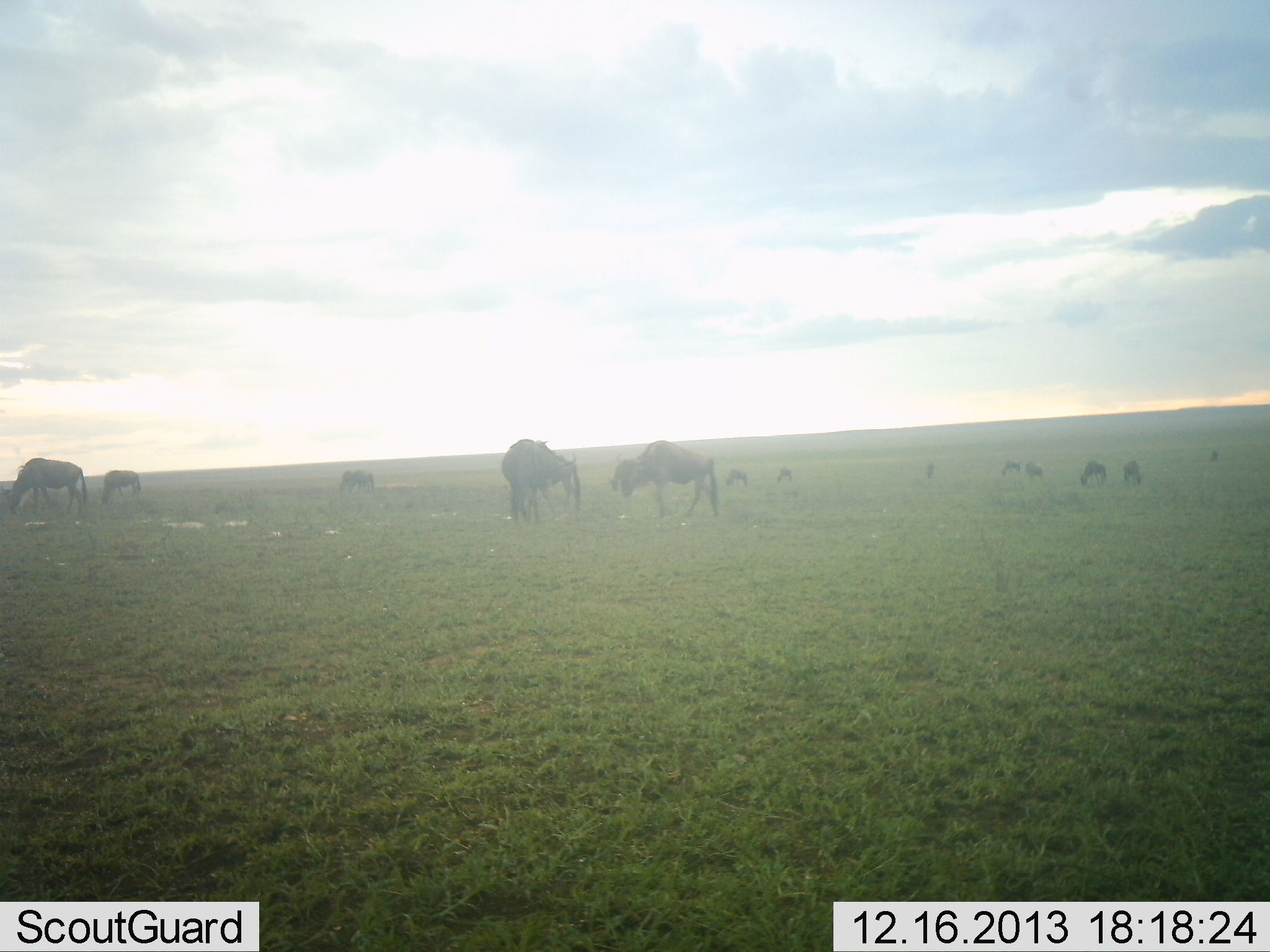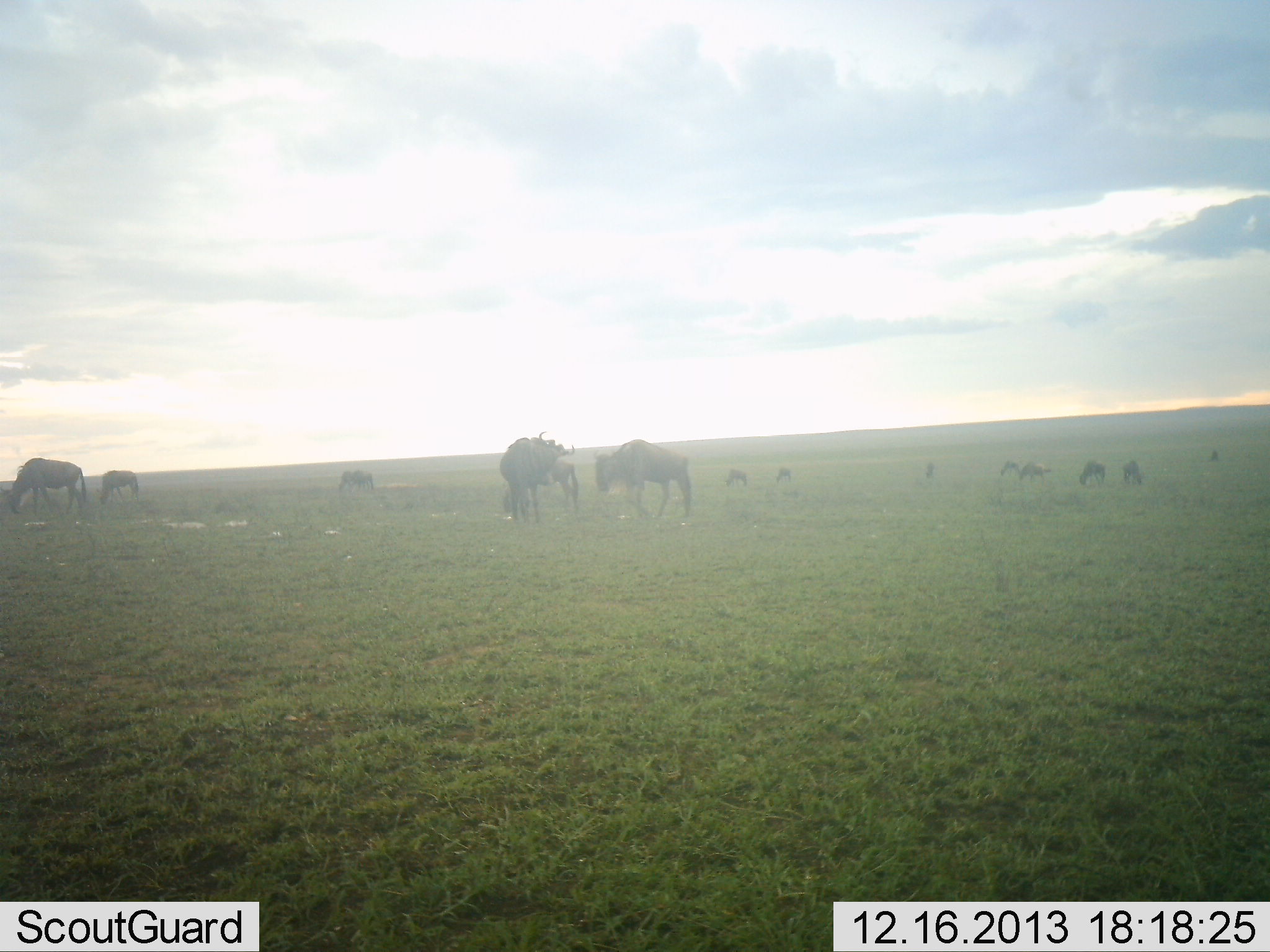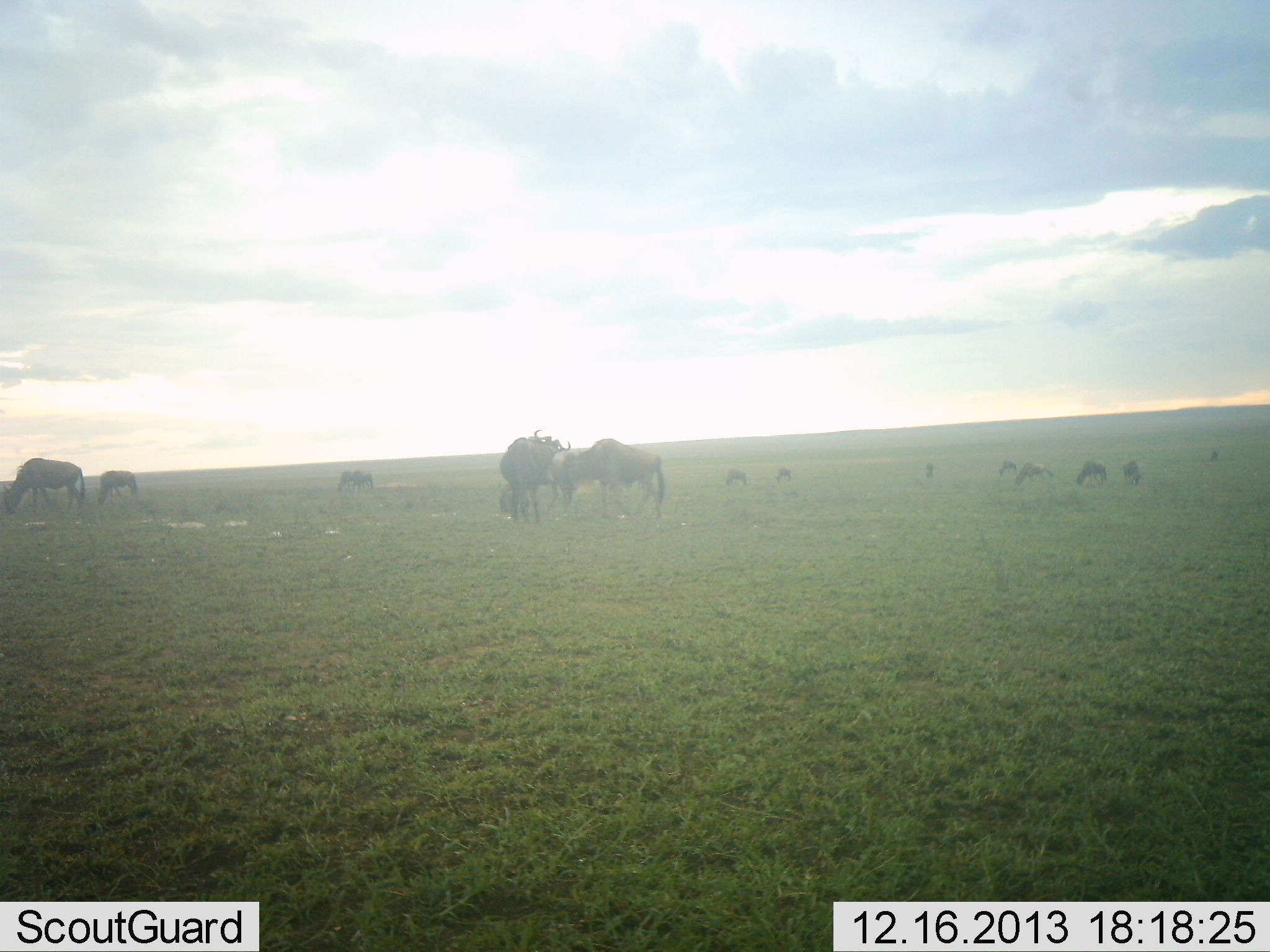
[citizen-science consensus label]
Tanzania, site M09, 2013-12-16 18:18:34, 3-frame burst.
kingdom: Animalia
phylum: Chordata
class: Mammalia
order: Artiodactyla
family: Bovidae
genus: Connochaetes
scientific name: Connochaetes taurinus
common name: blue wildebeest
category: wildebeest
Wildebeest (blue wildebeest) (Connochaetes taurinus), count 11-50. Behavior (volunteer vote fractions): standing 60%, resting 0%, moving 20%, interacting 20%. Young present (vote fraction): 0%. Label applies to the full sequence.